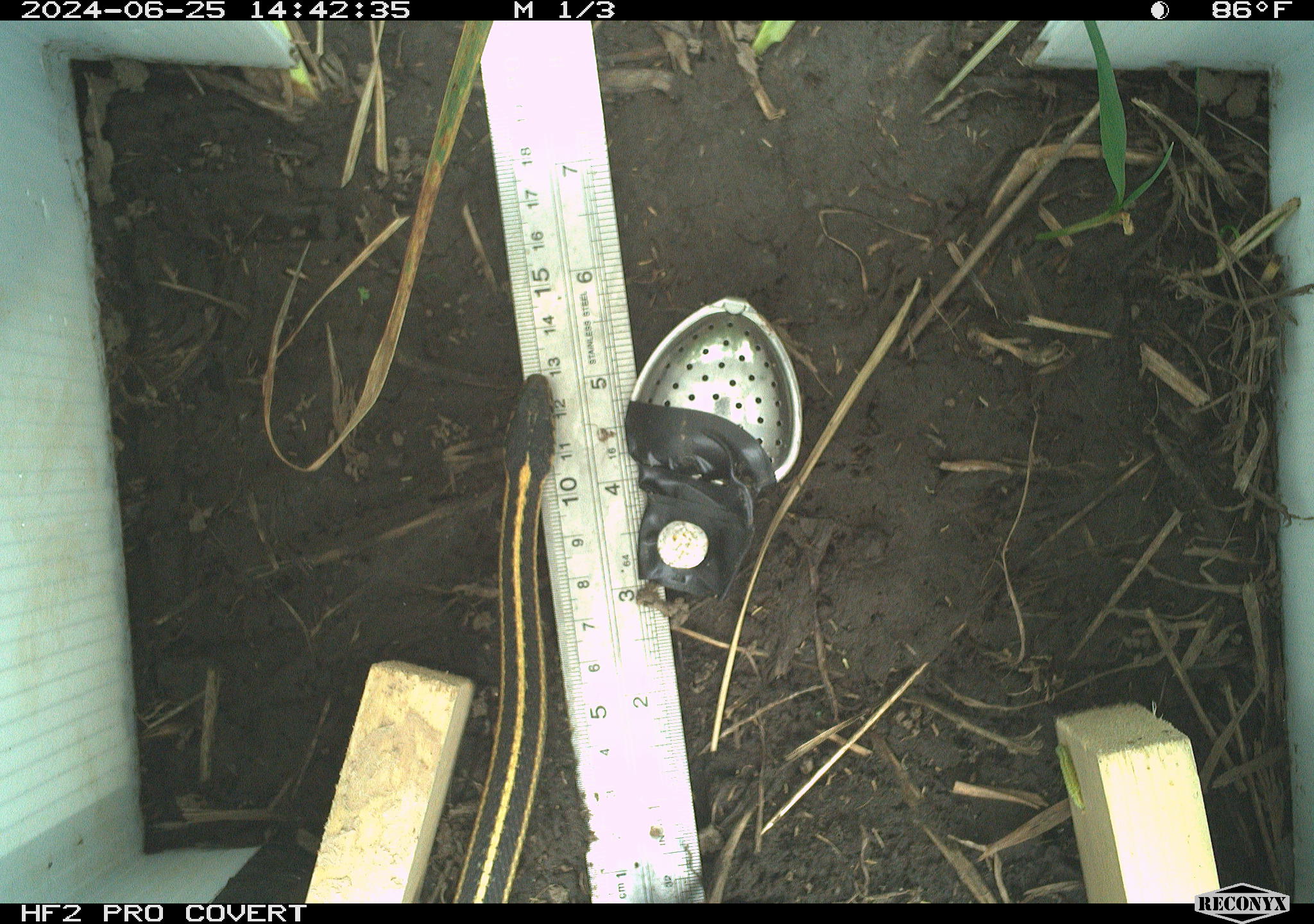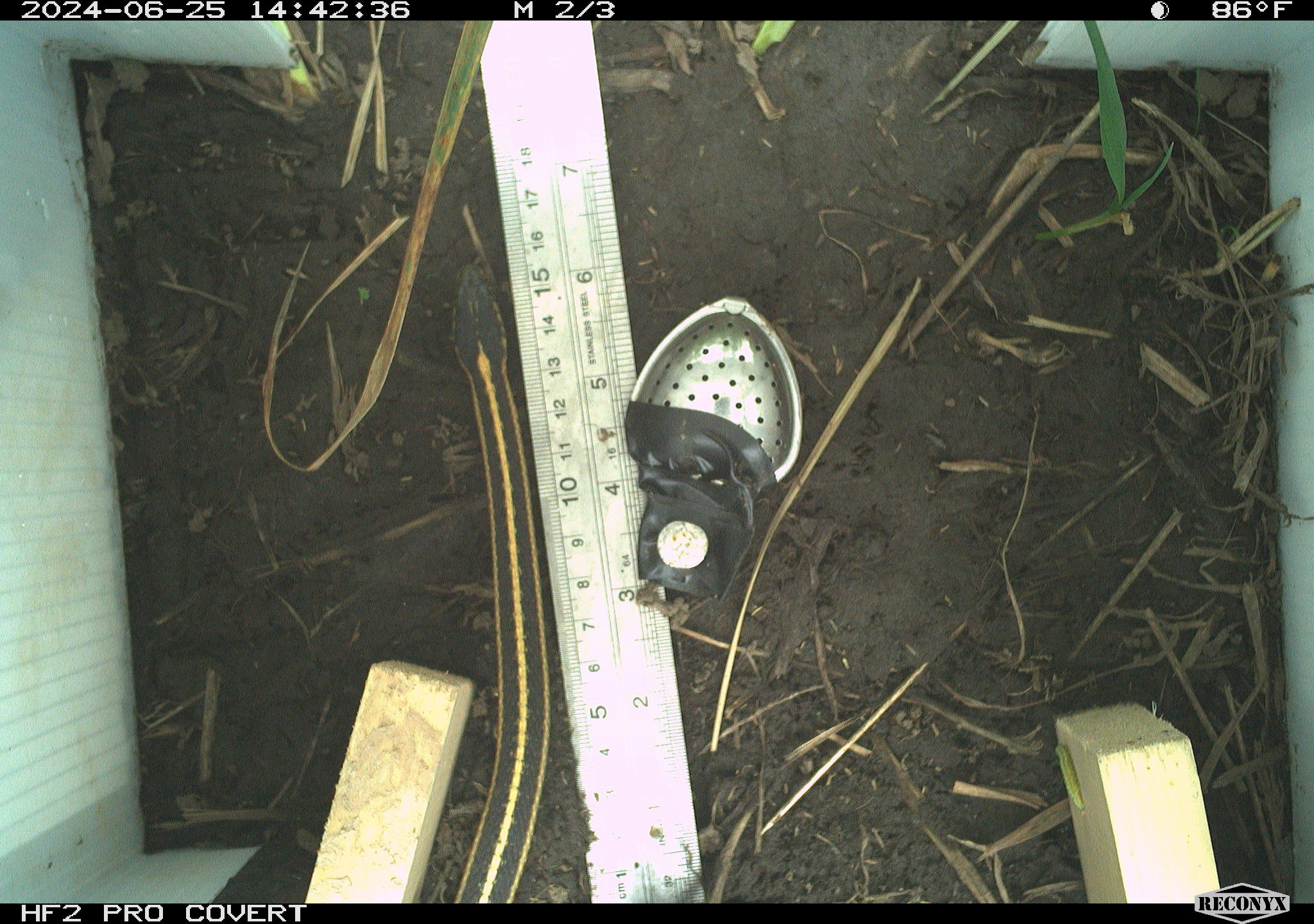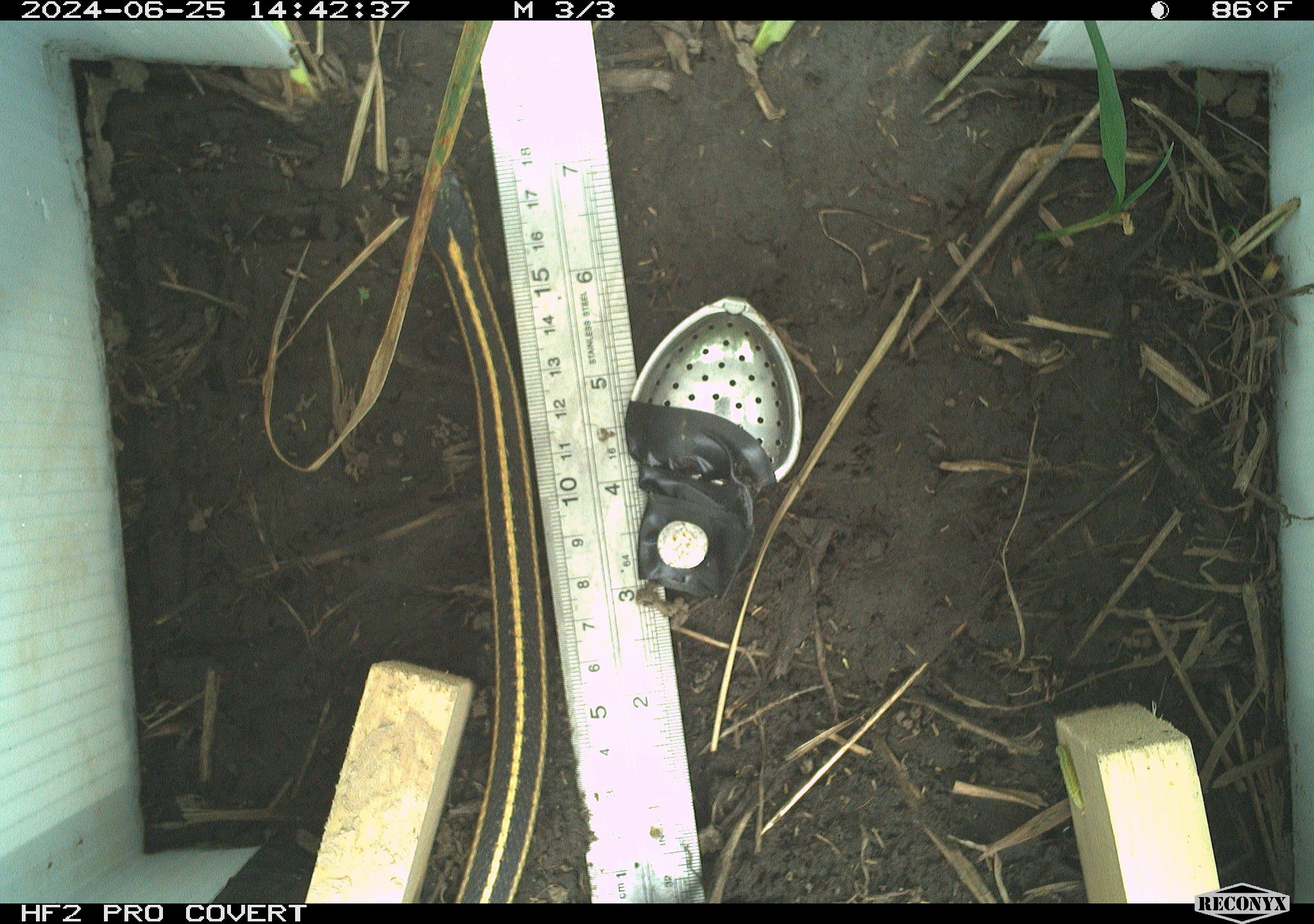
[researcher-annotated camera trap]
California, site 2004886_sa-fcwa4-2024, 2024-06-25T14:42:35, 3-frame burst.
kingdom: Animalia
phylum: Chordata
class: Reptilia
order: Squamata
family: Colubridae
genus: Thamnophis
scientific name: Thamnophis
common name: american gartersnakes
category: thamnophis species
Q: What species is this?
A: Thamnophis species (american gartersnakes) (Thamnophis).